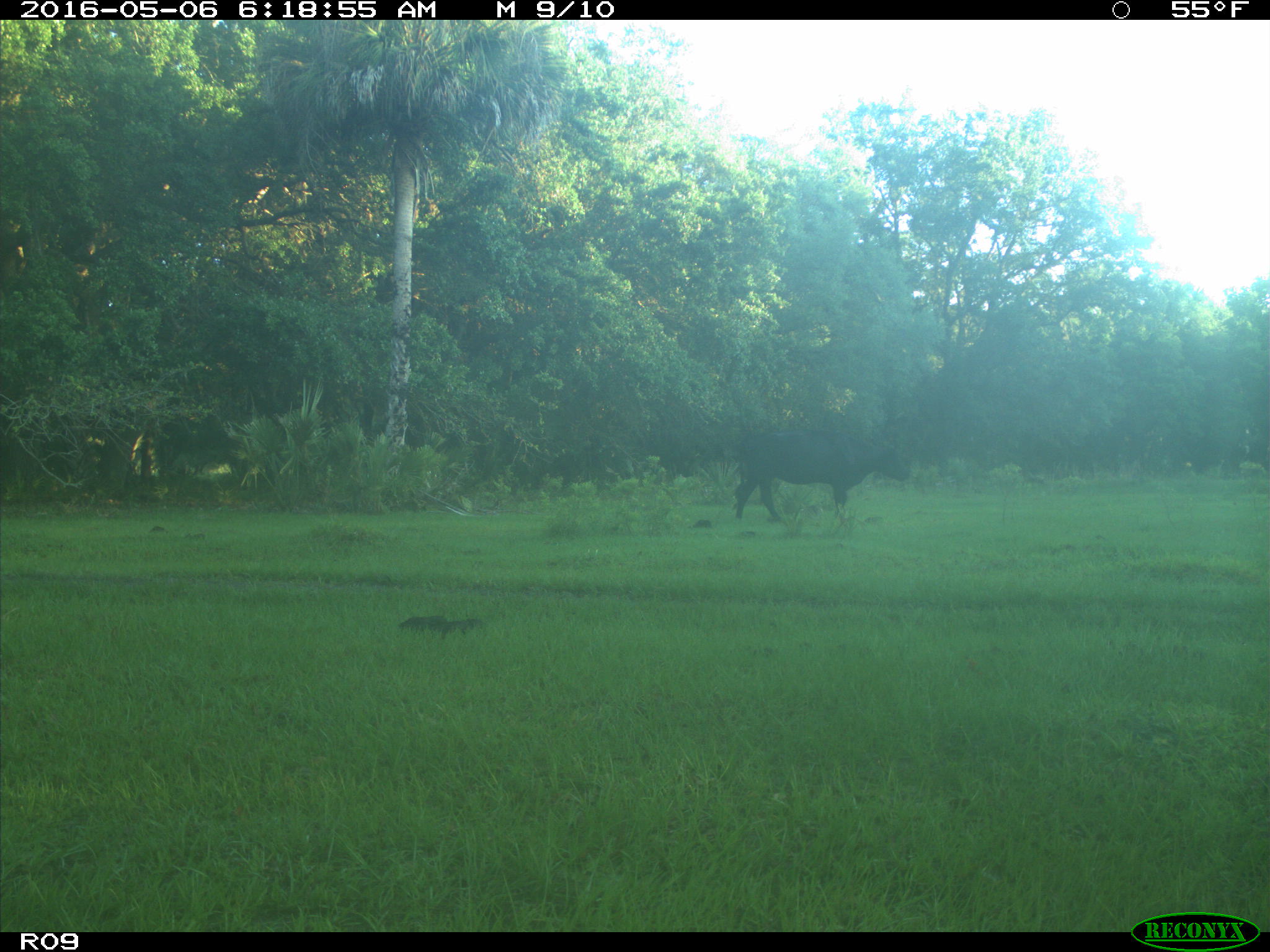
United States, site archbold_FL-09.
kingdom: Animalia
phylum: Chordata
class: Mammalia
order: Artiodactyla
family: Bovidae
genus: Bos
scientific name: Bos taurus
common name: domestic cow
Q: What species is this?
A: Bos taurus (domestic cow).